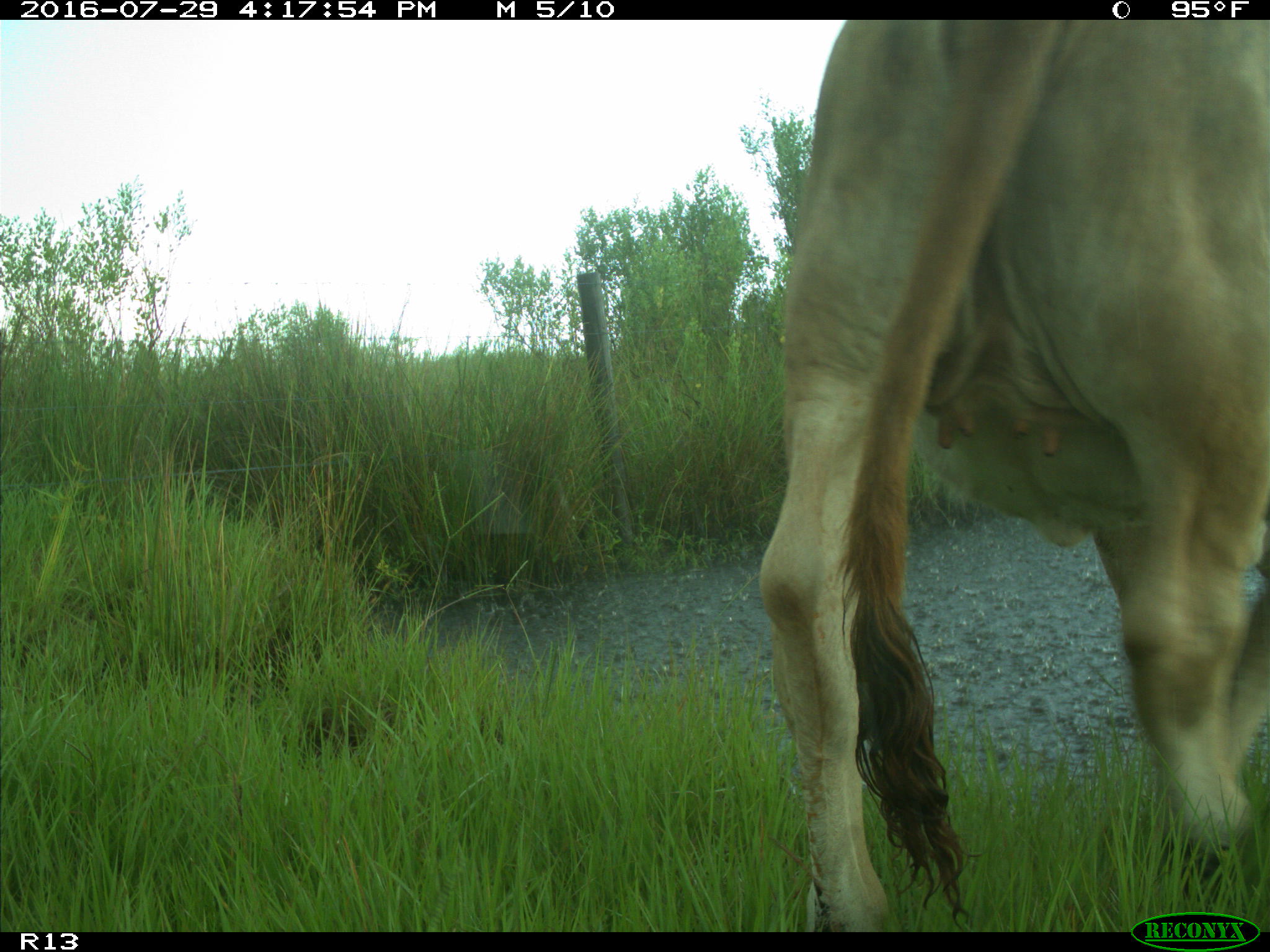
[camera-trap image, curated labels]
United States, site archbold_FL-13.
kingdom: Animalia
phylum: Chordata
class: Mammalia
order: Artiodactyla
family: Bovidae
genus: Bos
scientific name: Bos taurus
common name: domestic cow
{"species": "Bos taurus (domestic cow)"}